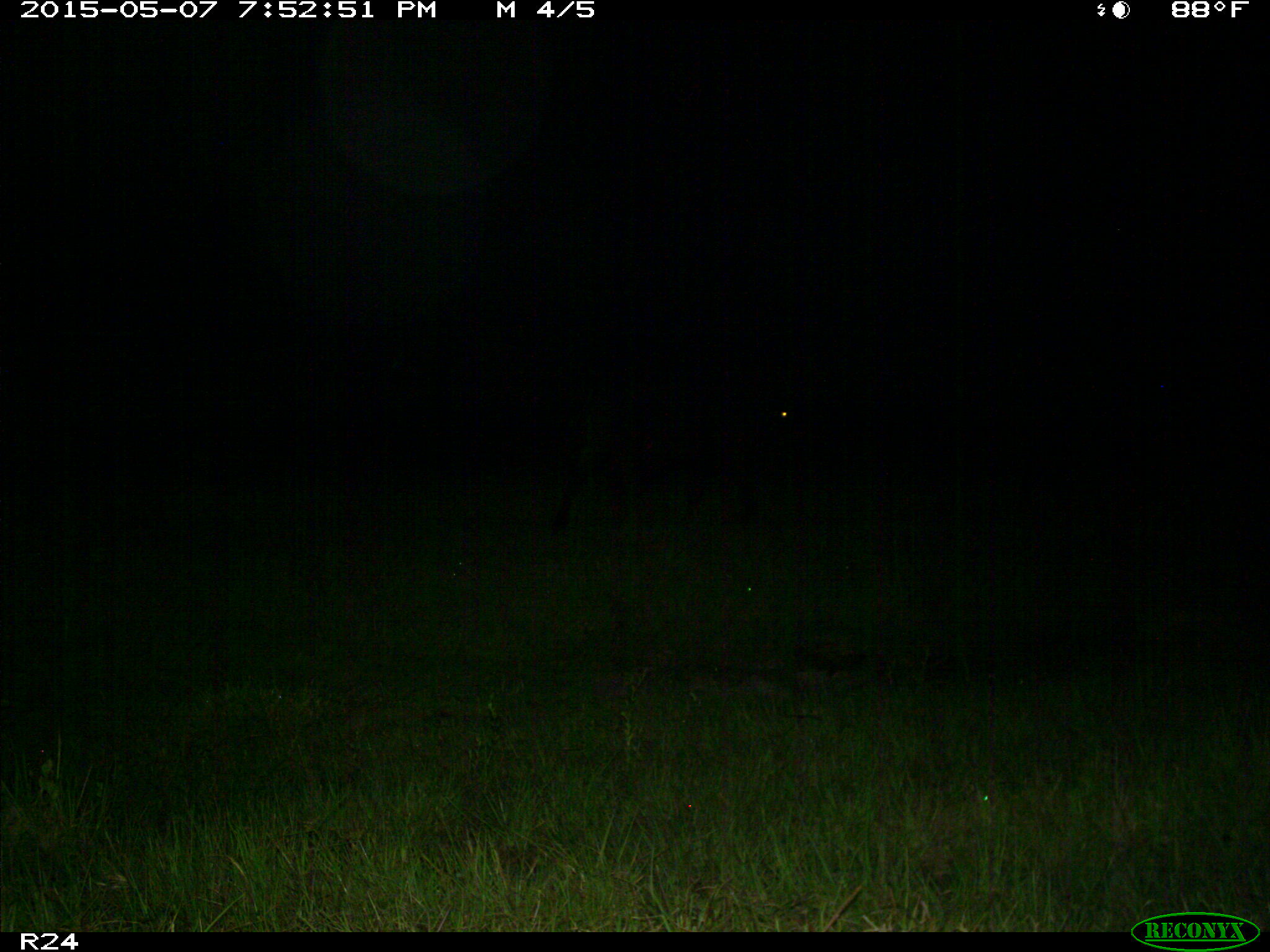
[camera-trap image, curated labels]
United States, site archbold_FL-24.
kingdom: Animalia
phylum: Chordata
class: Mammalia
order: Artiodactyla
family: Bovidae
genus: Bos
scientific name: Bos taurus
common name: domestic cow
Bos taurus (domestic cow).